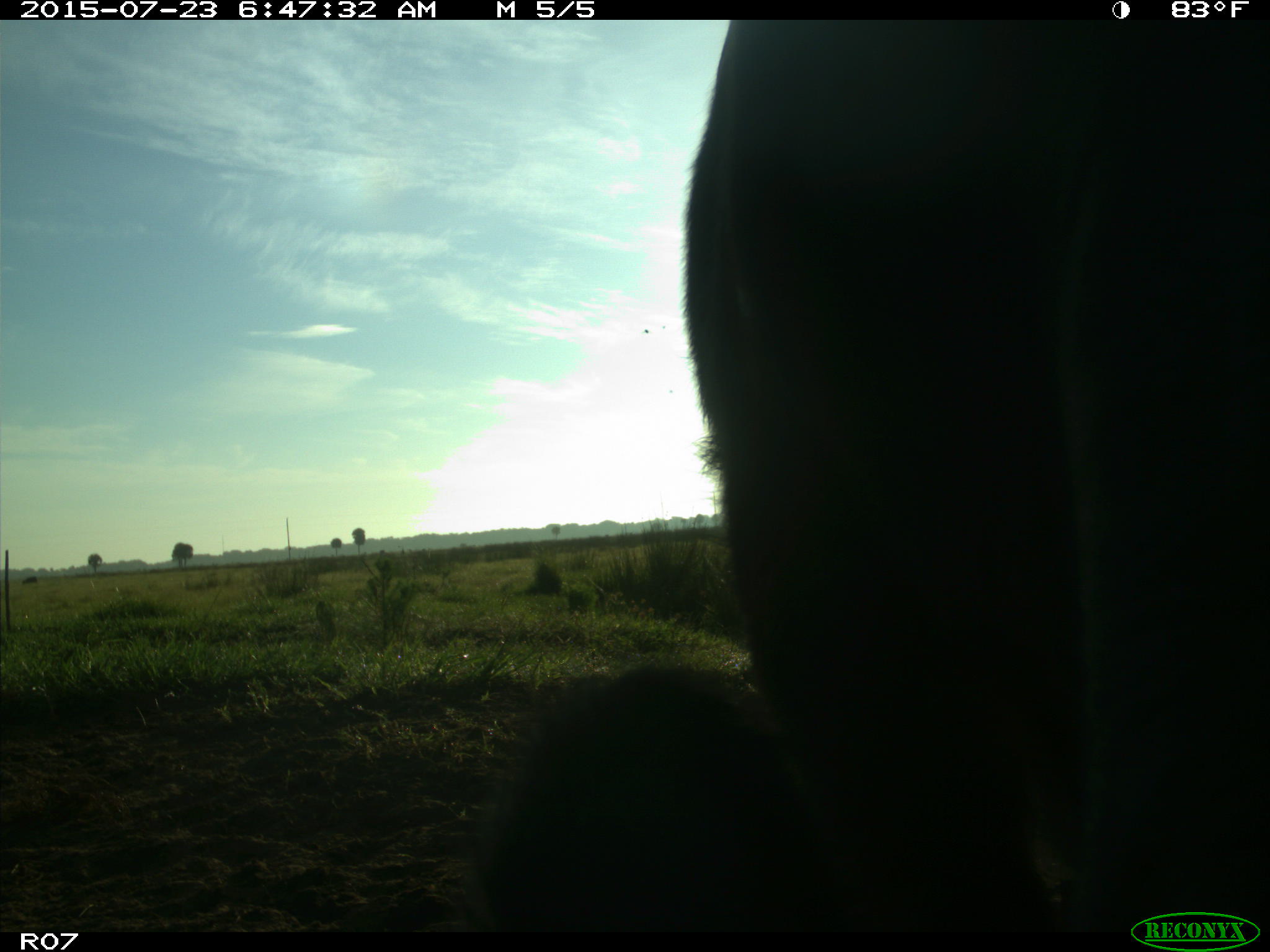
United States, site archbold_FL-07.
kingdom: Animalia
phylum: Chordata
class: Mammalia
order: Artiodactyla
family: Bovidae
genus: Bos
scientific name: Bos taurus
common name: domestic cow